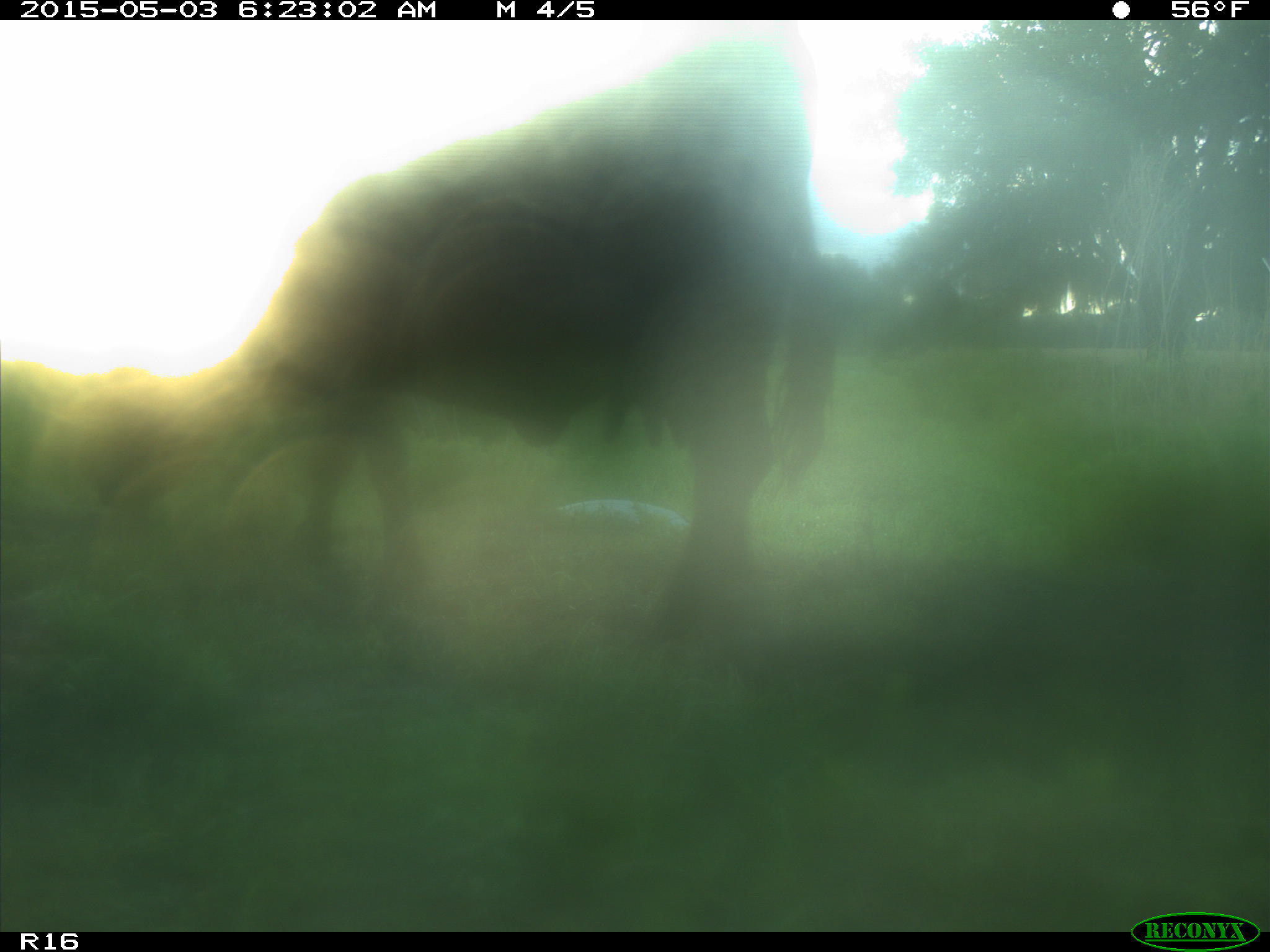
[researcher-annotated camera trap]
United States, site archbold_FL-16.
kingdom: Animalia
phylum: Chordata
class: Mammalia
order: Artiodactyla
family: Bovidae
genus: Bos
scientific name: Bos taurus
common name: domestic cow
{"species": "Bos taurus (domestic cow)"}